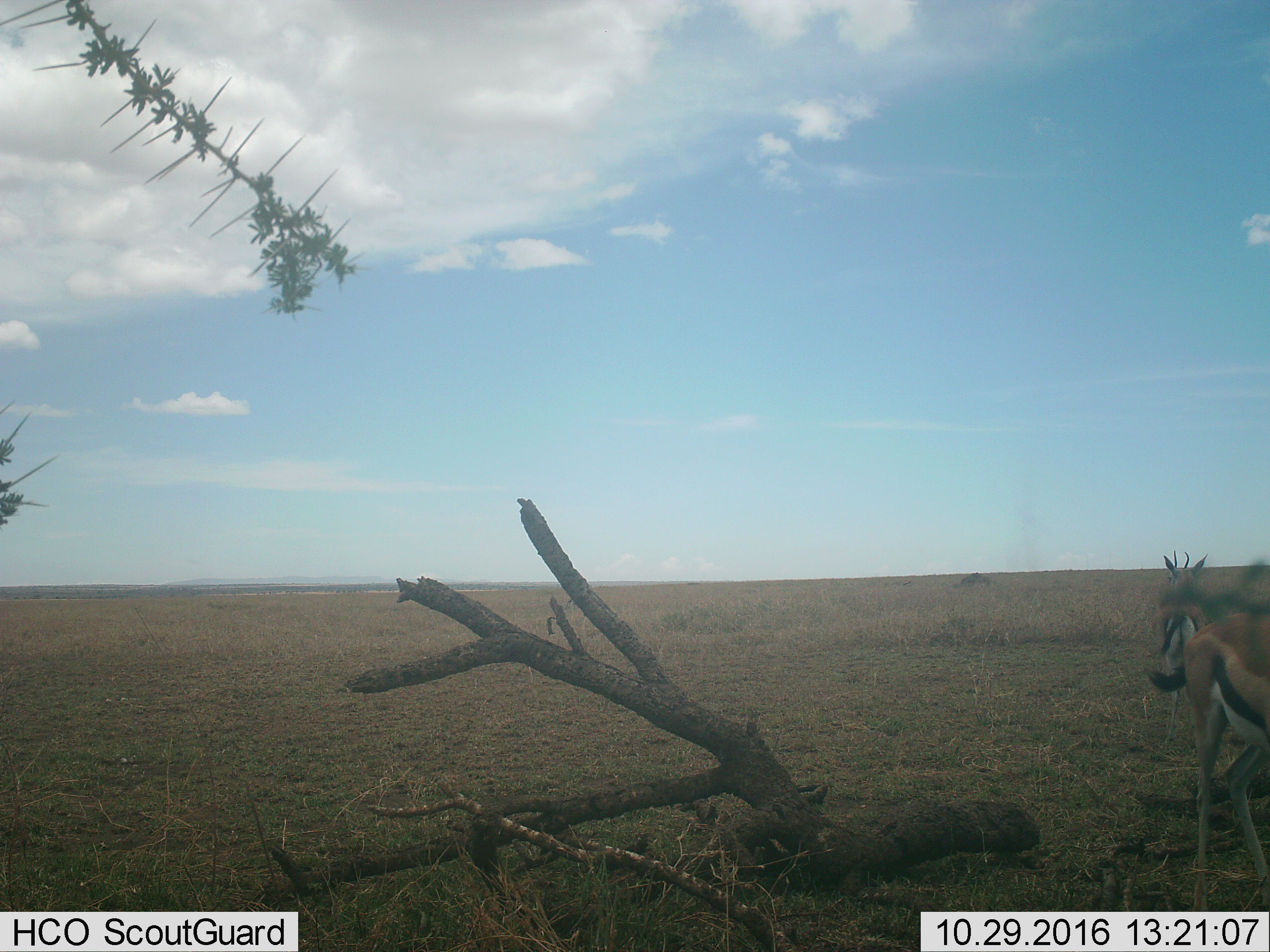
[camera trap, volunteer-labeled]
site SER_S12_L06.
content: unidentified animal